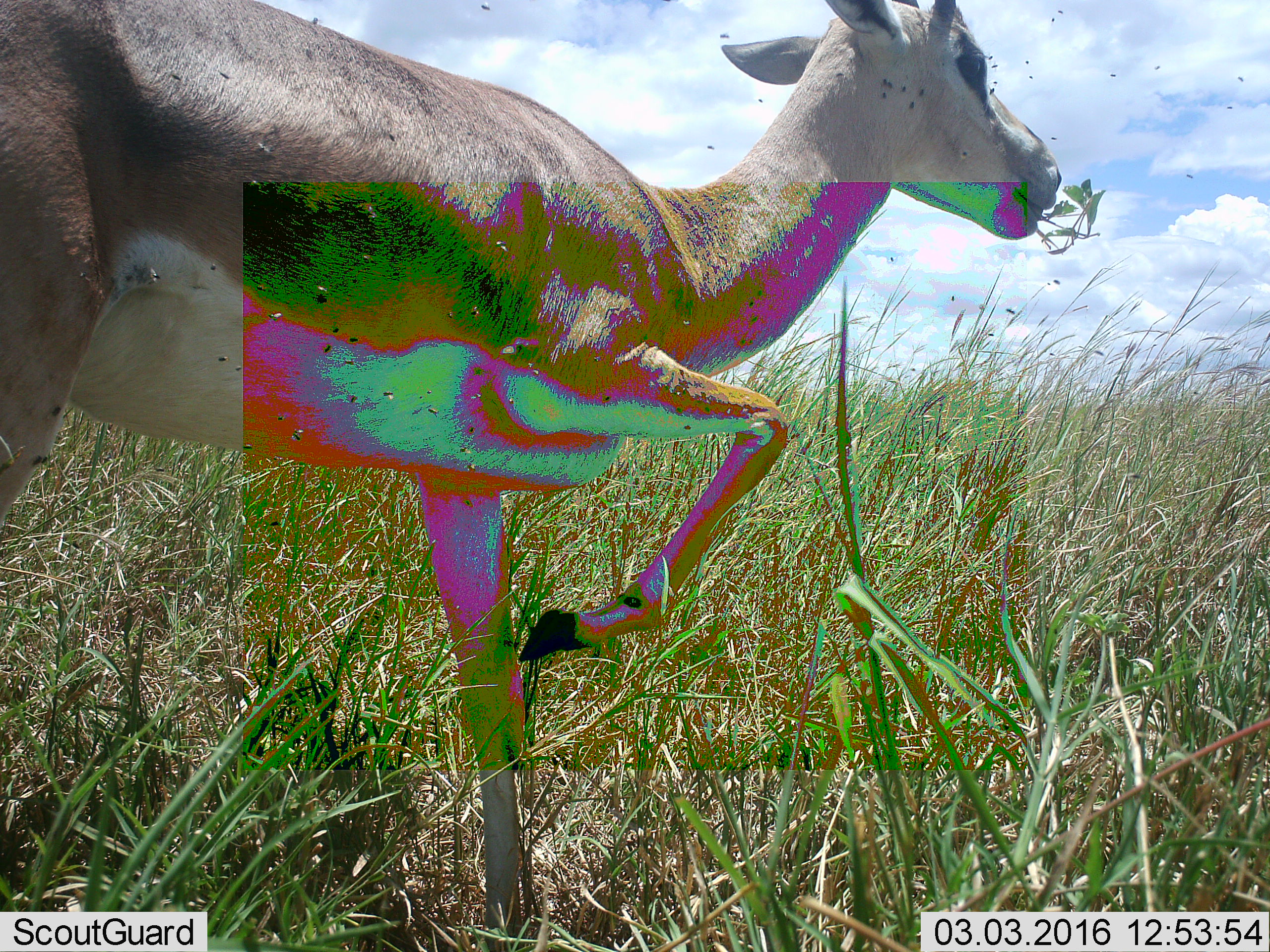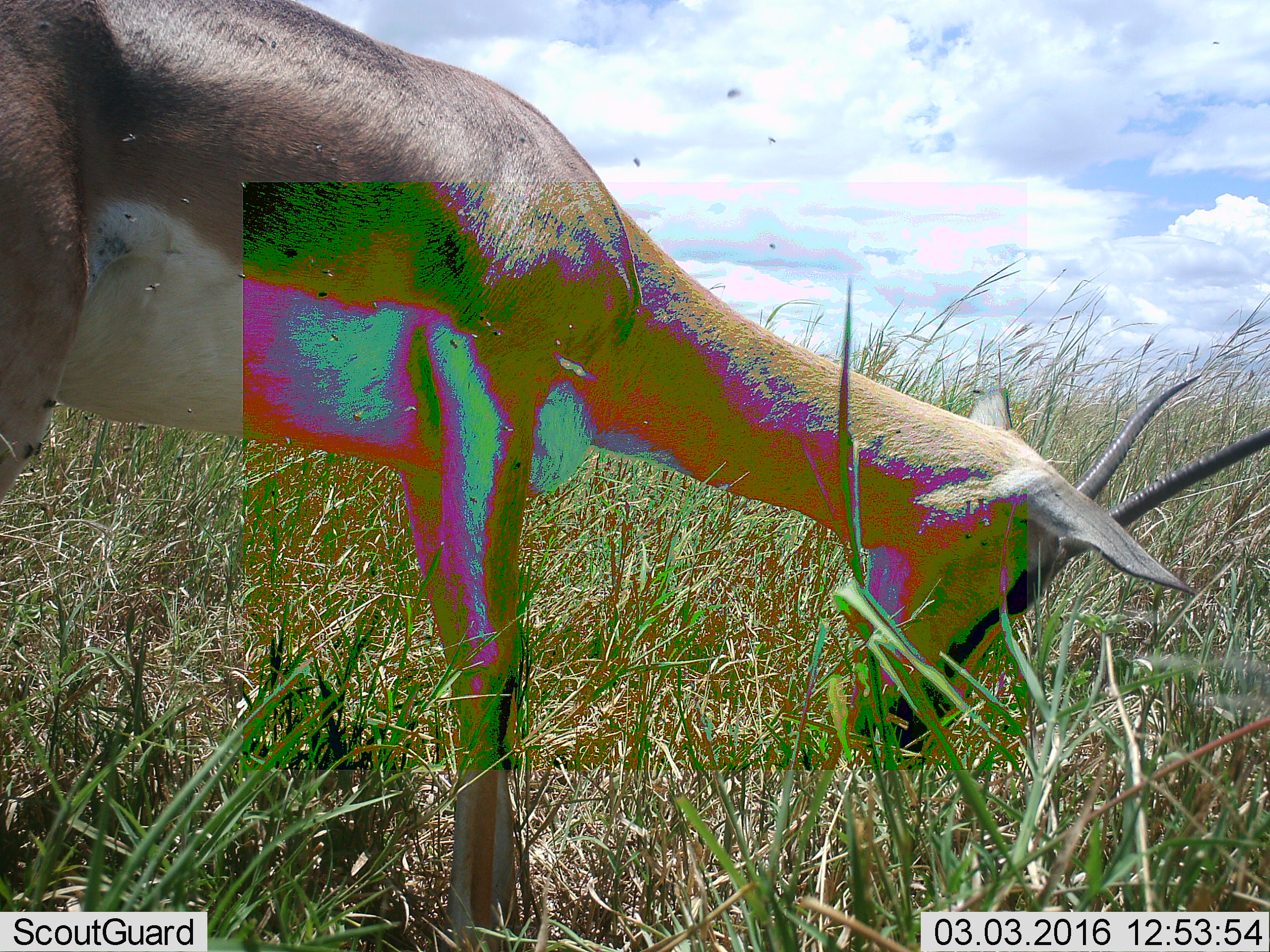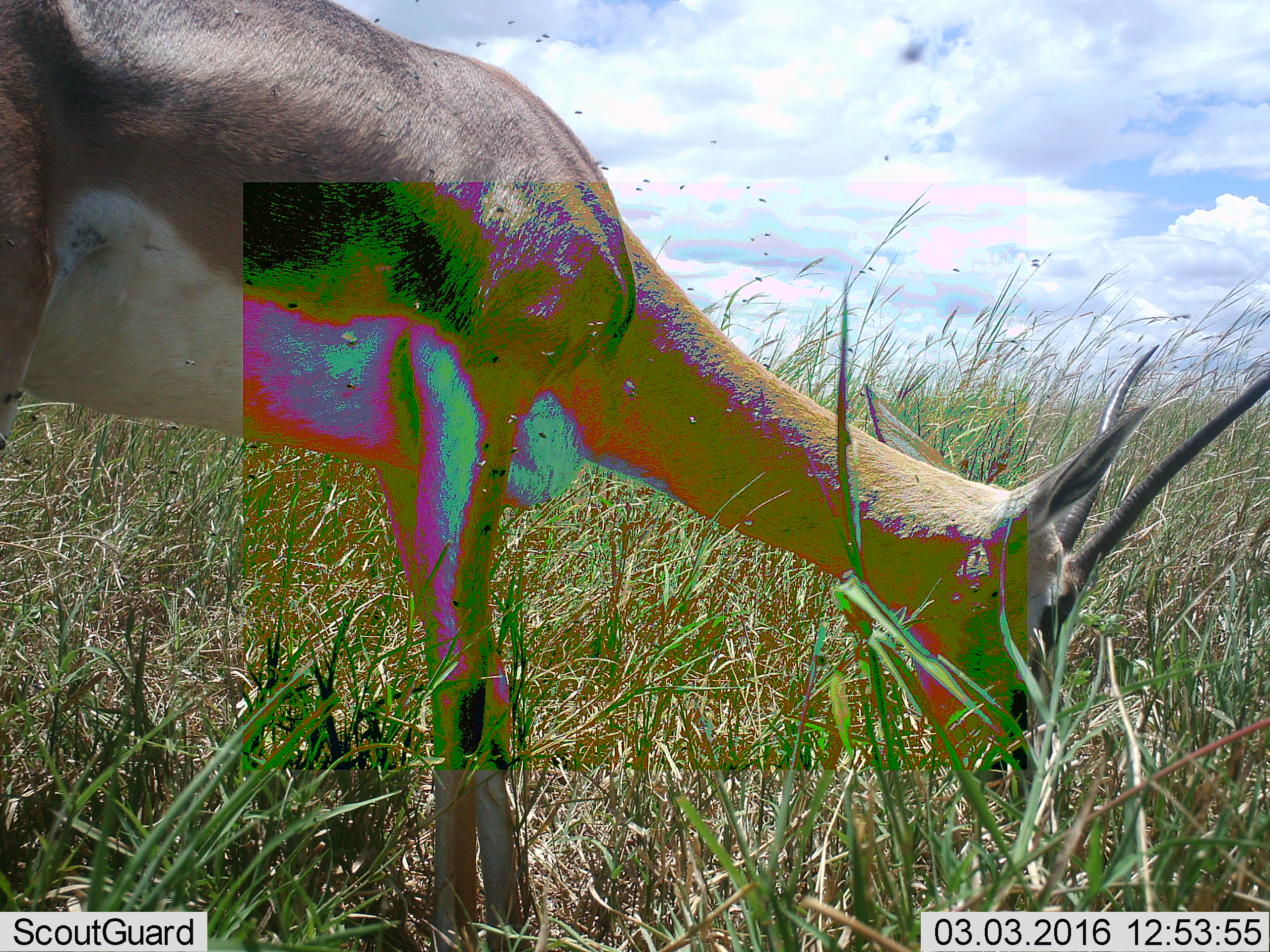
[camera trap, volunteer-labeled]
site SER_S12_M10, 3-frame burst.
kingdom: Animalia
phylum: Chordata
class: Mammalia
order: Artiodactyla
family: Bovidae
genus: Nanger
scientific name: Nanger granti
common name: grant's gazelle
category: gazellegrants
Gazellegrants (grant's gazelle) (Nanger granti), count 1. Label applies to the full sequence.